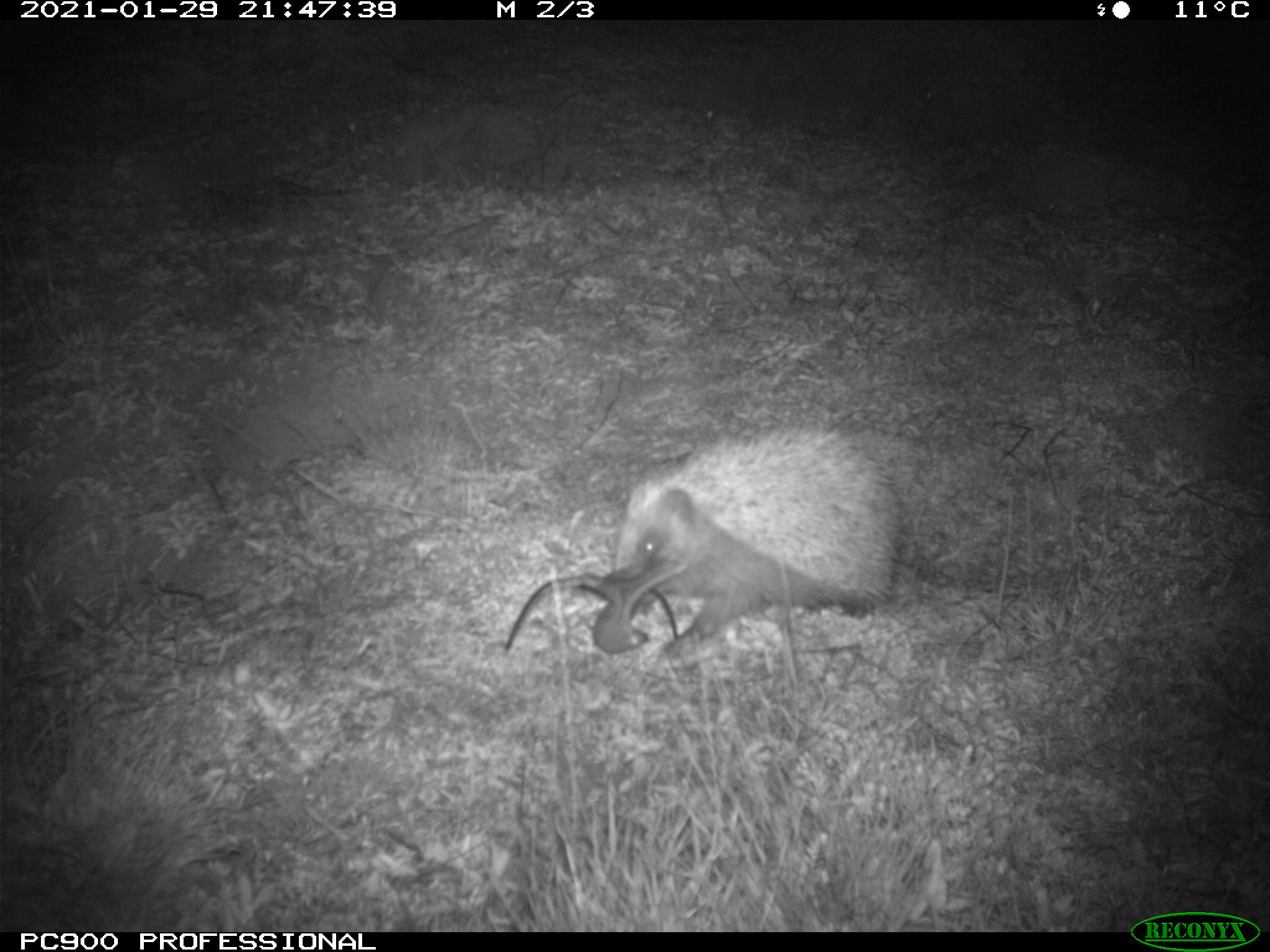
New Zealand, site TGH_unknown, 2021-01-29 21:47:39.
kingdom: Animalia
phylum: Chordata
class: Mammalia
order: Eulipotyphla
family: Erinaceidae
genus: Erinaceus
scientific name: Erinaceus europaeus europaeus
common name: european hedgehog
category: hedgehog